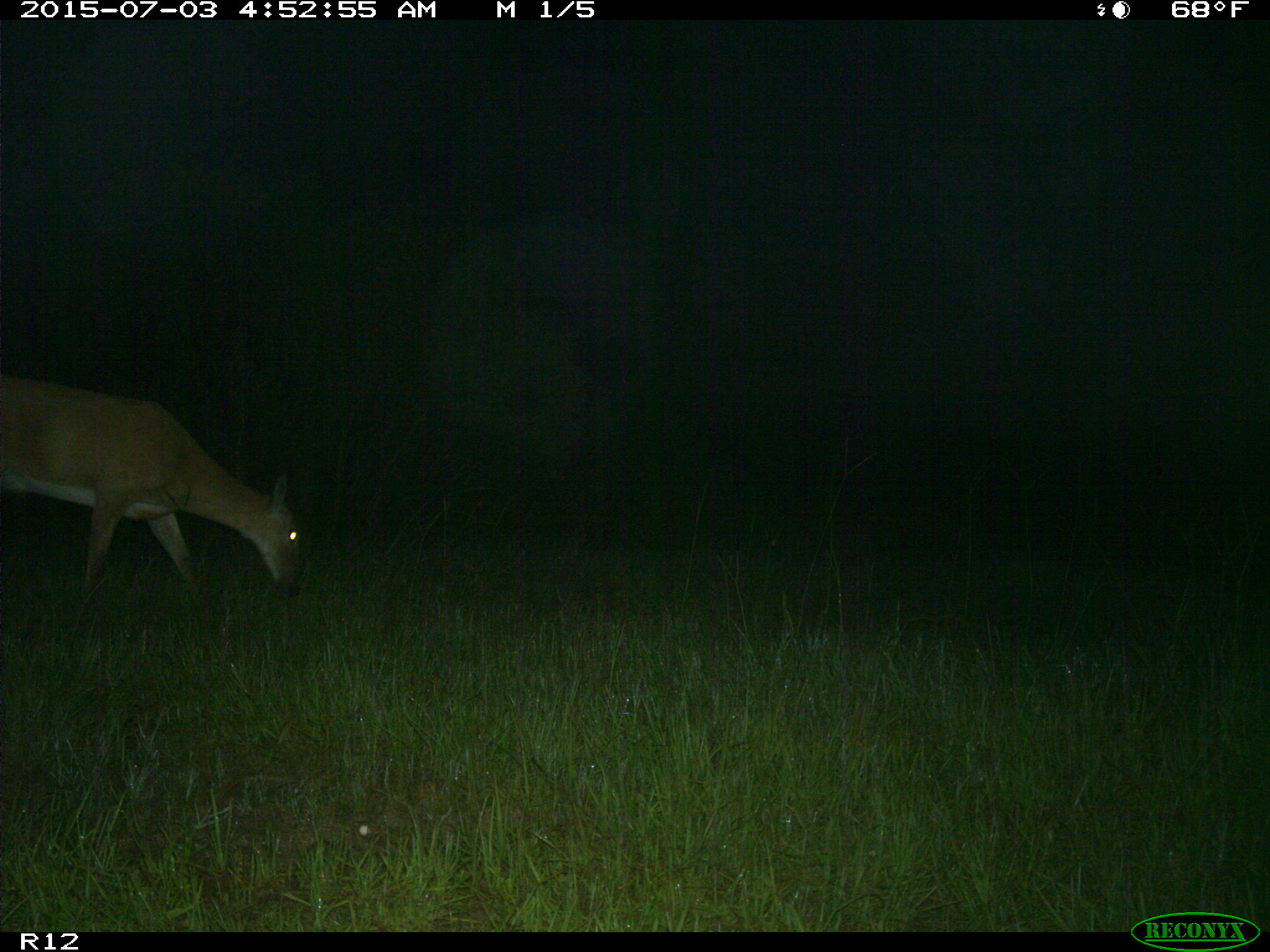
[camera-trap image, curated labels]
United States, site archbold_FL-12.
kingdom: Animalia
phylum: Chordata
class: Mammalia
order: Artiodactyla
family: Cervidae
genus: Odocoileus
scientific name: Odocoileus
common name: deer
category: unidentified deer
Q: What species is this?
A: Unidentified deer (deer) (Odocoileus).